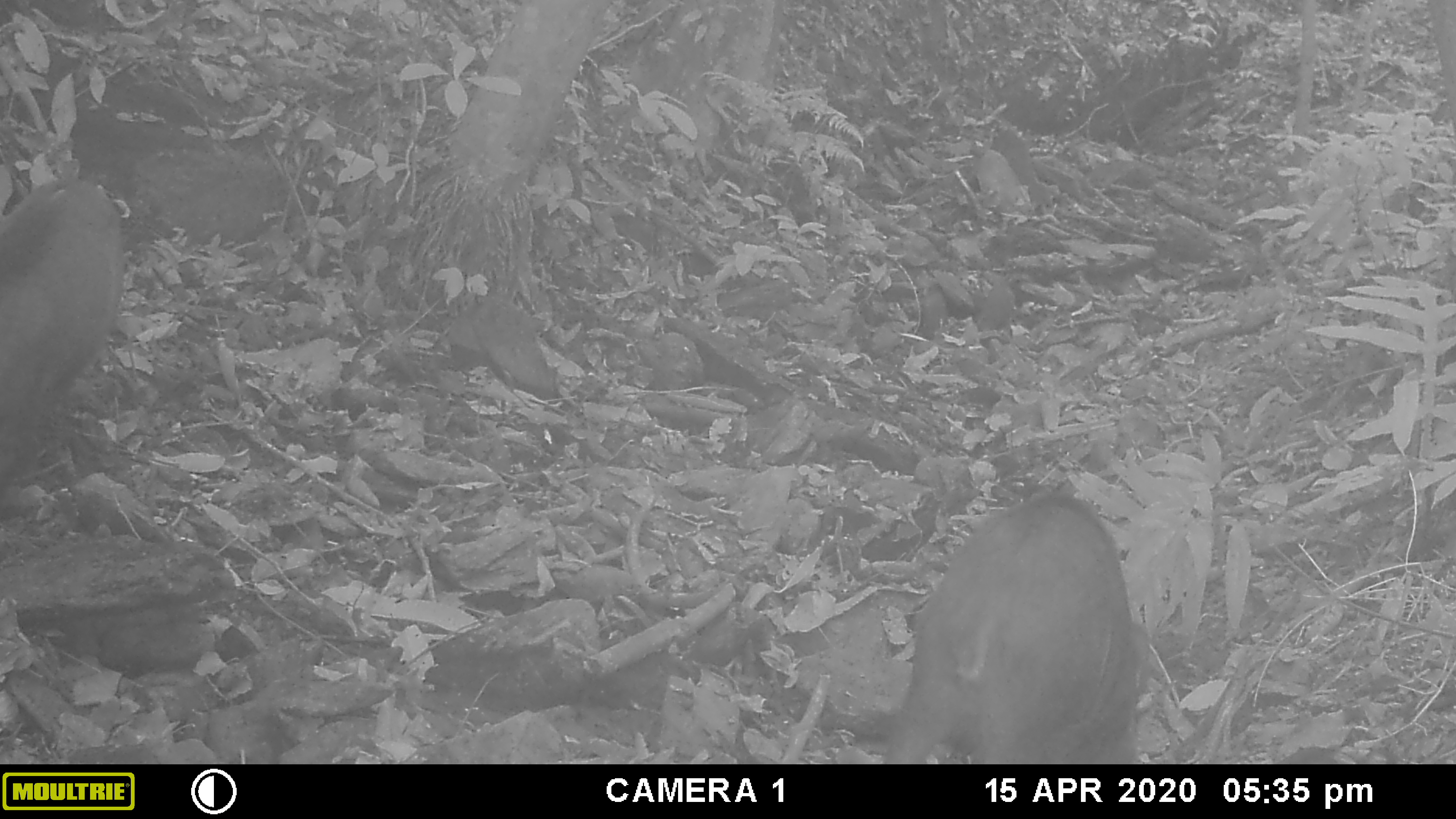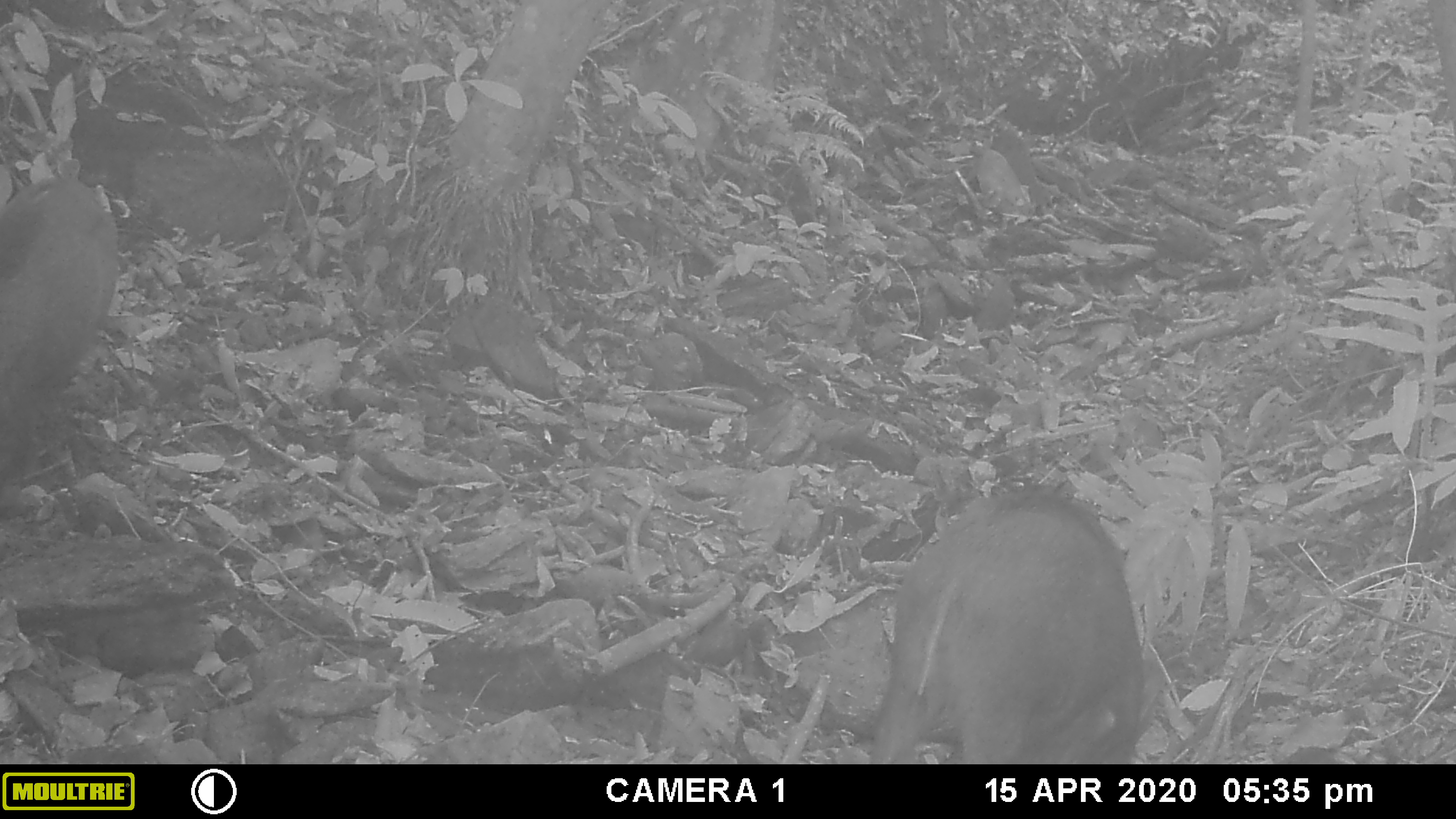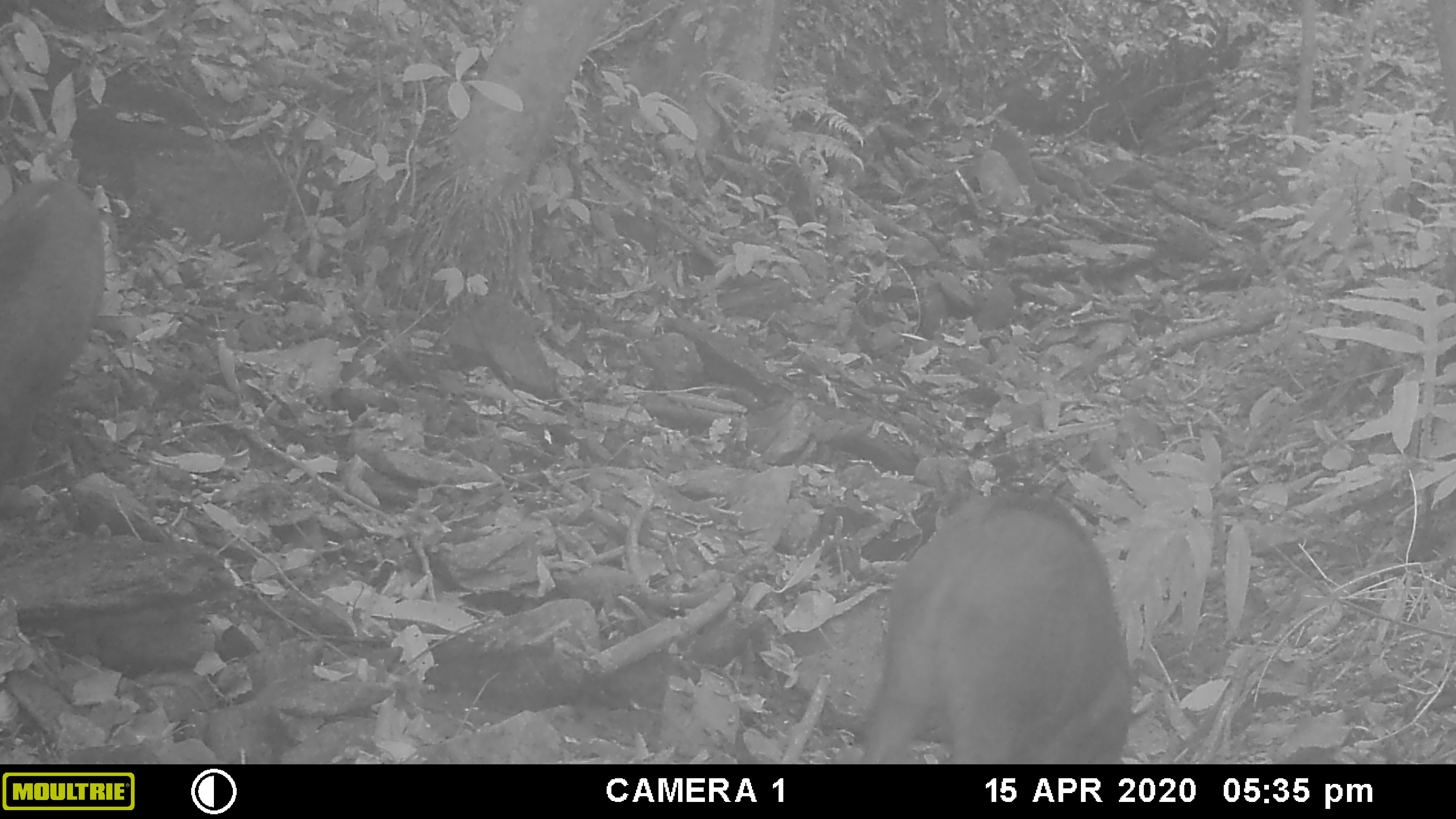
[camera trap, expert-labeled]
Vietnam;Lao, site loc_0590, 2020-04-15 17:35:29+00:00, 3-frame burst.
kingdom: Animalia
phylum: Chordata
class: Mammalia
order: Artiodactyla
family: Suidae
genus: Sus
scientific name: Sus scrofa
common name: eurasian wild pig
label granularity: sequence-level